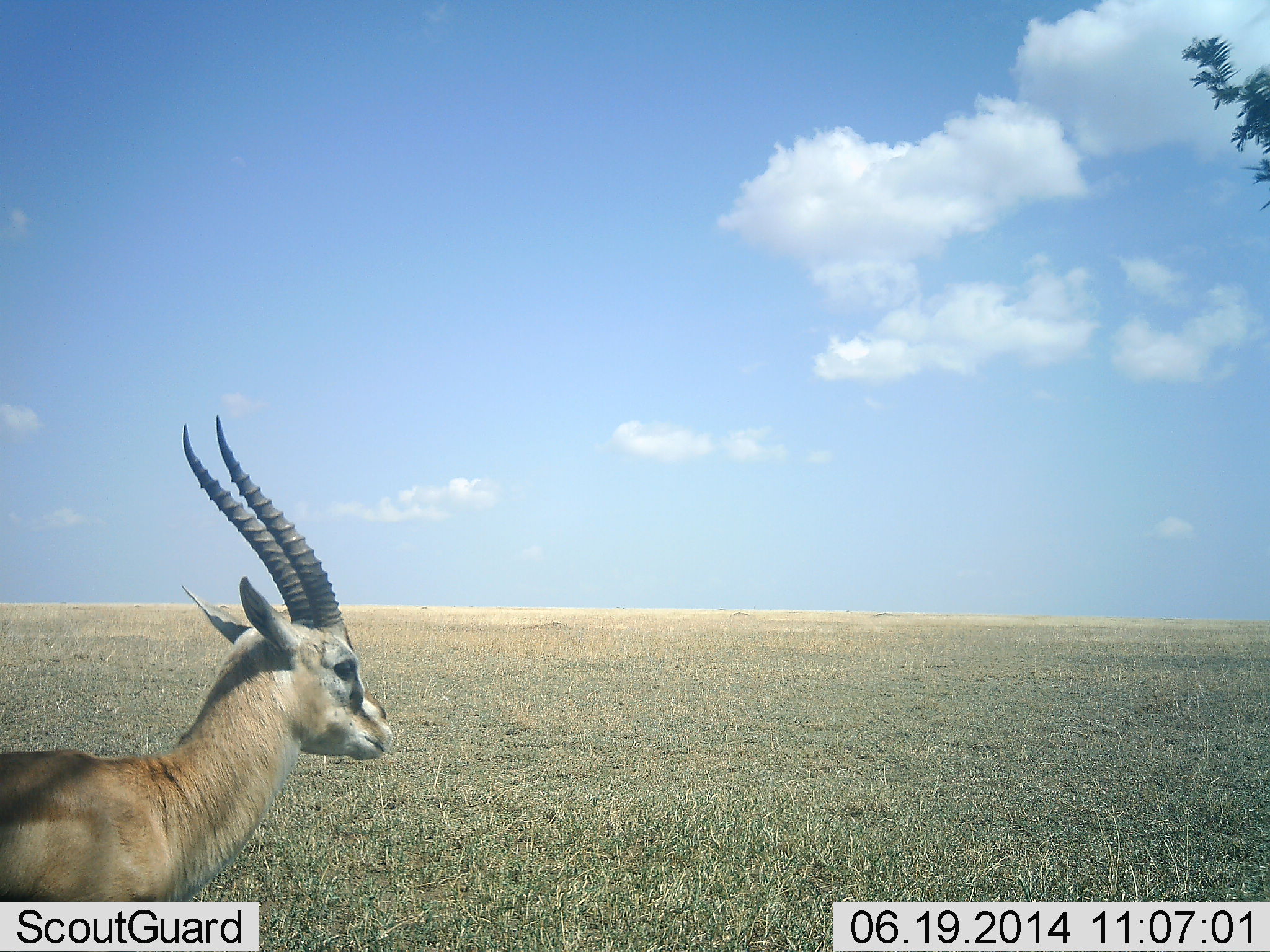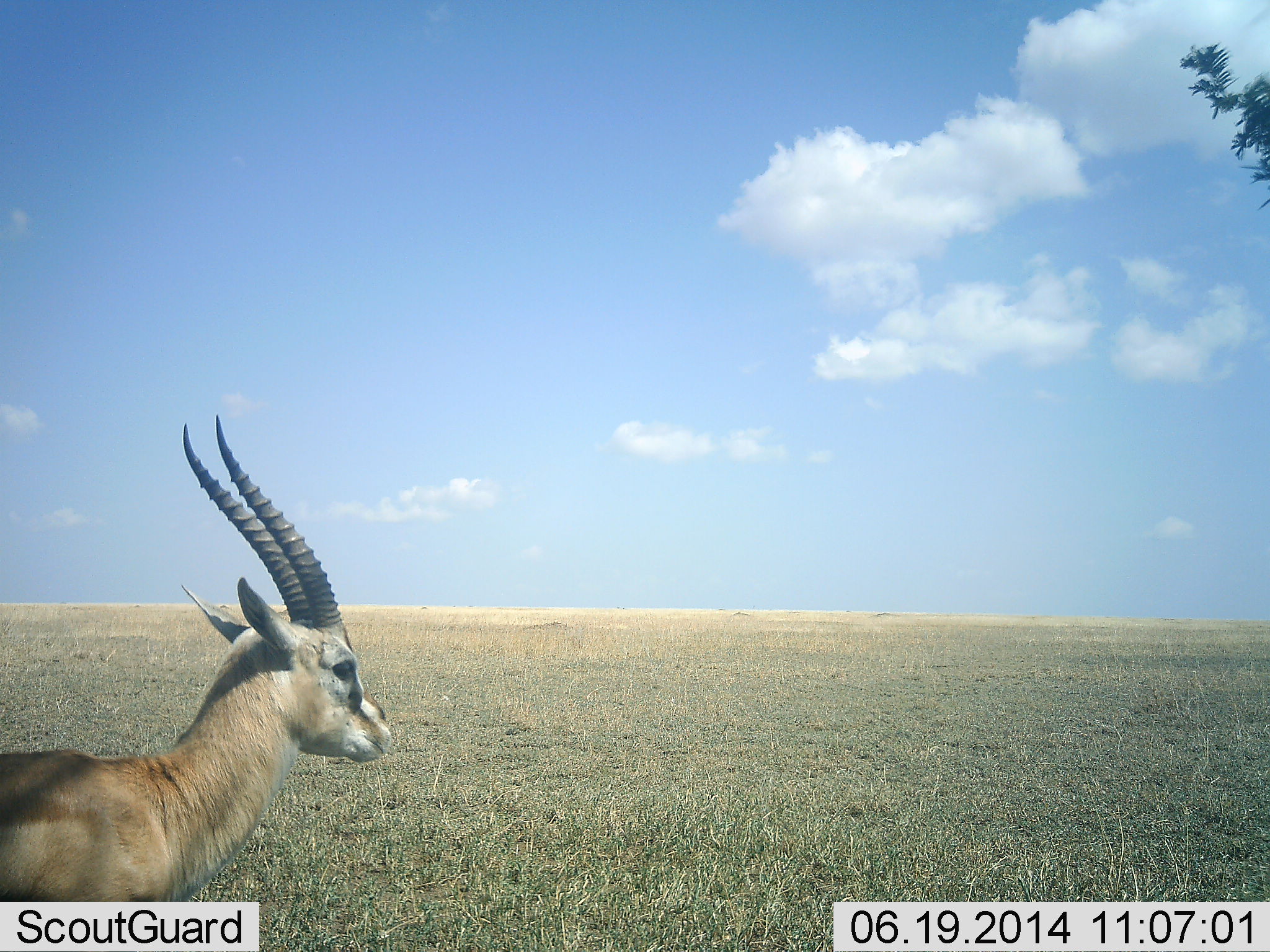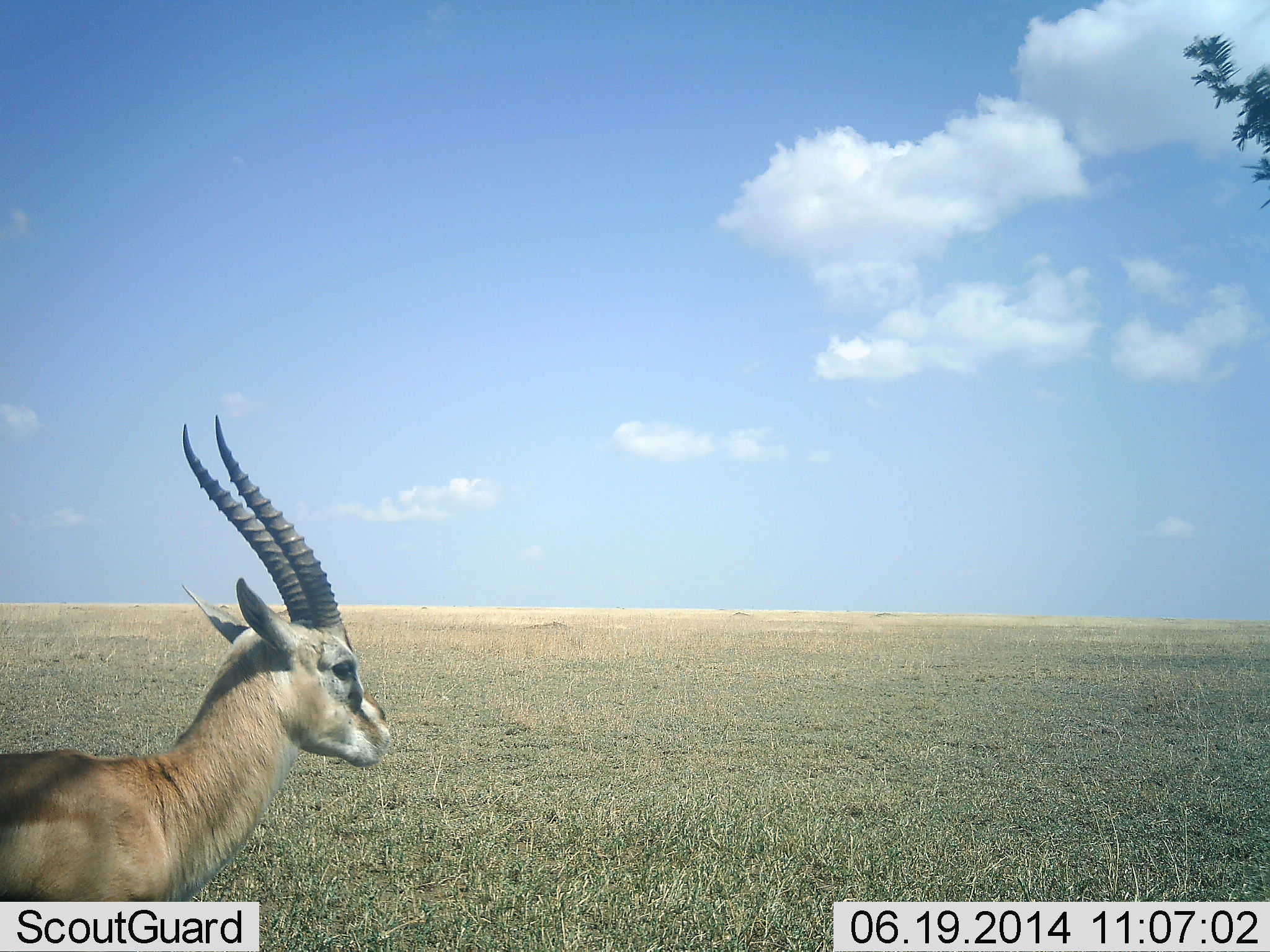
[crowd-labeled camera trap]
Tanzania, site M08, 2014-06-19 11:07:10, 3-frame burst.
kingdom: Animalia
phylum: Chordata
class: Mammalia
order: Artiodactyla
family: Bovidae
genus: Eudorcas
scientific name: Eudorcas thomsonii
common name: thomson's gazelle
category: gazellethomsons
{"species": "gazellethomsons (thomson's gazelle) (Eudorcas thomsonii)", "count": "1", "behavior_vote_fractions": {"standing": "80%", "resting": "0%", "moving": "0%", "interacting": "0%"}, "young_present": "0%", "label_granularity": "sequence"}